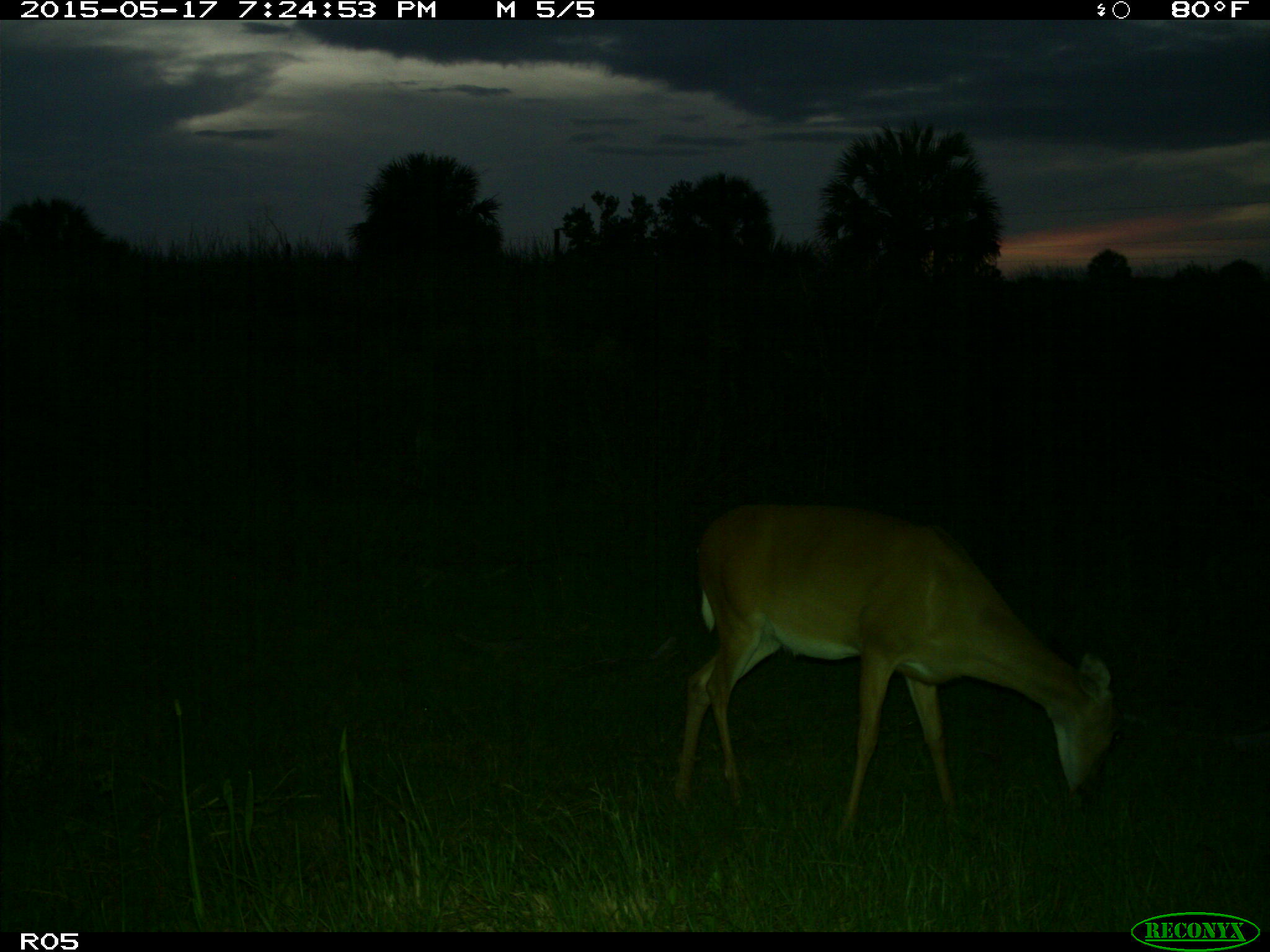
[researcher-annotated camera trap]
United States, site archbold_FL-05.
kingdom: Animalia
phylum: Chordata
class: Mammalia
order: Artiodactyla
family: Cervidae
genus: Odocoileus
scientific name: Odocoileus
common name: deer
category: unidentified deer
Unidentified deer (deer) (Odocoileus).